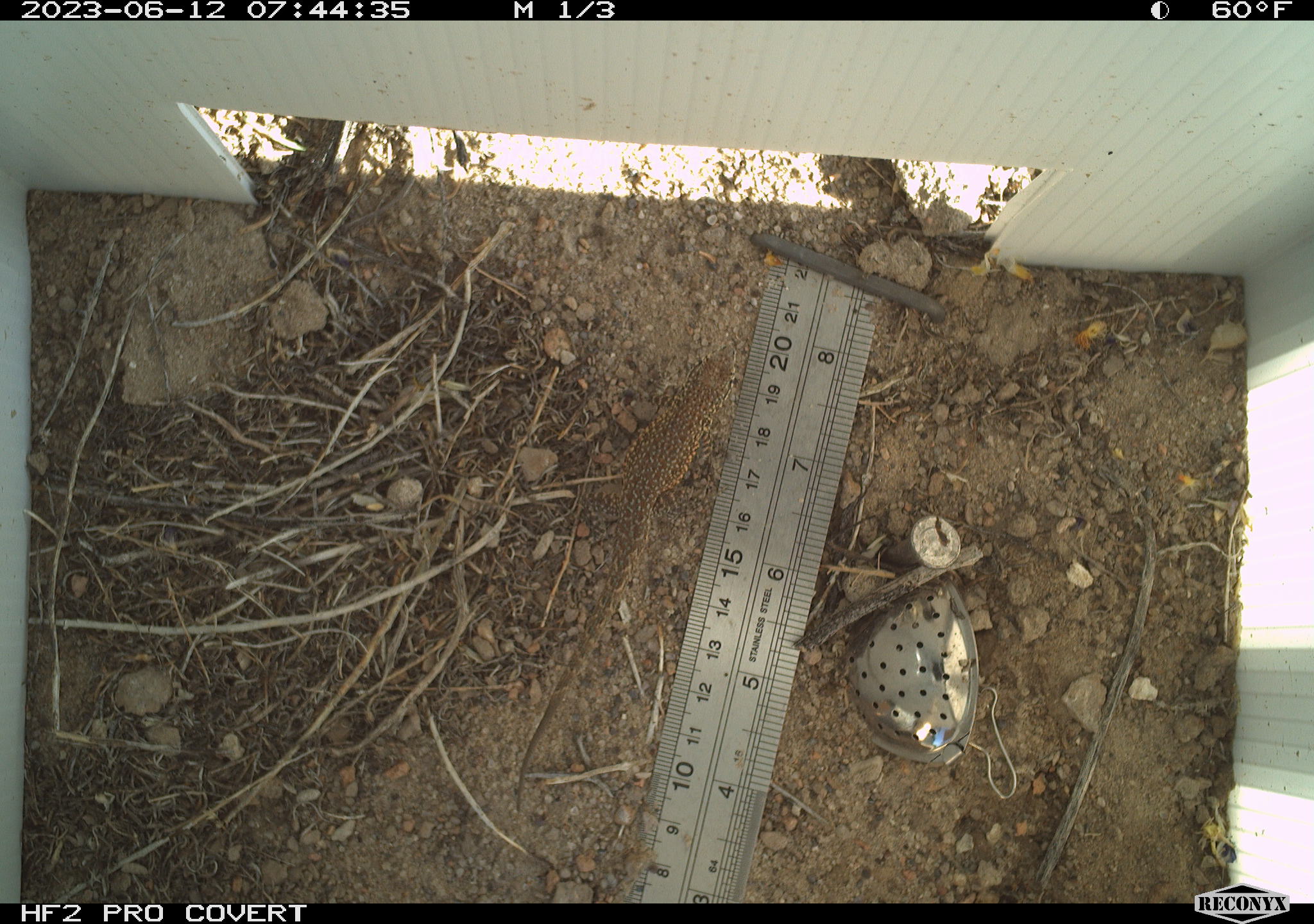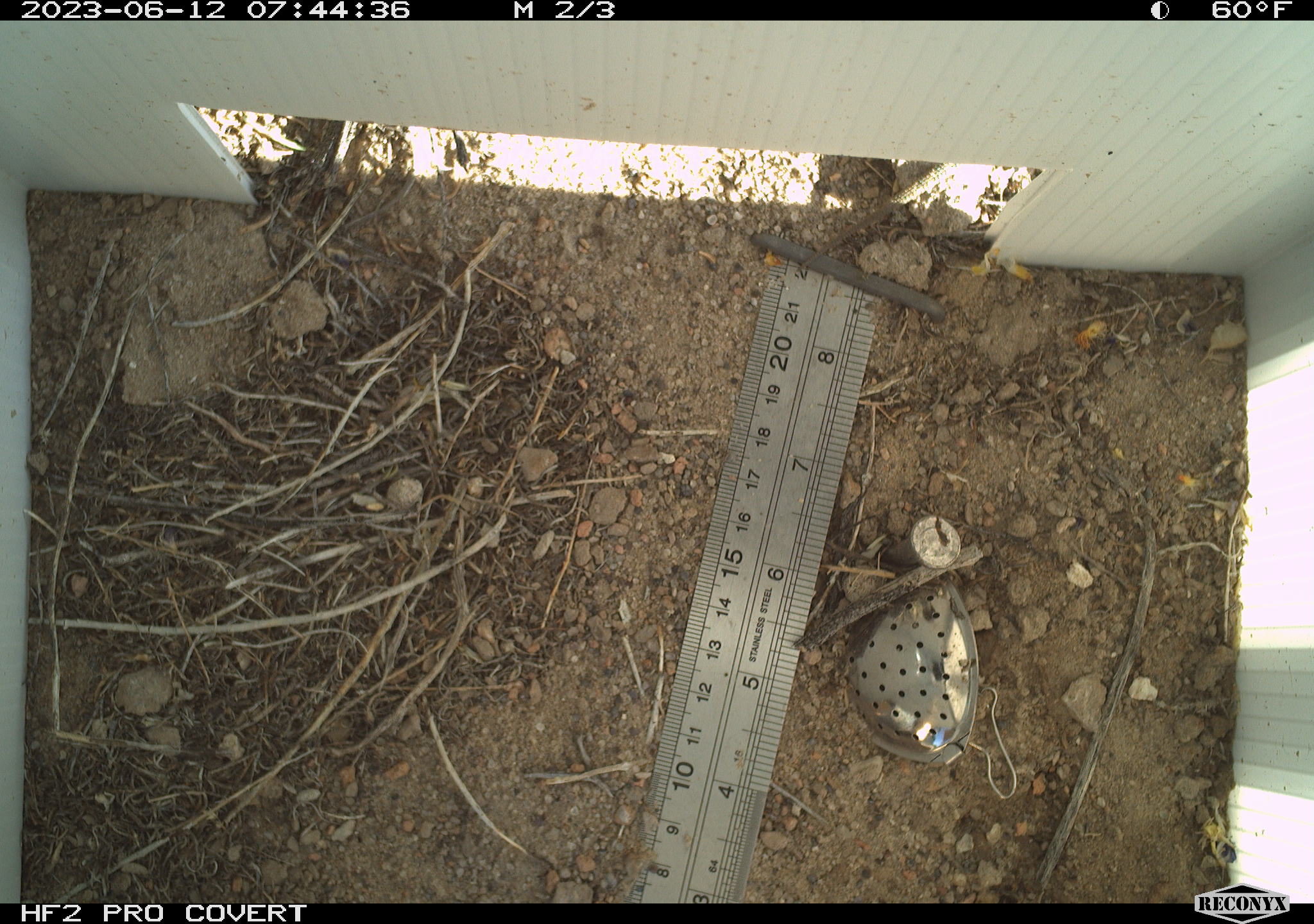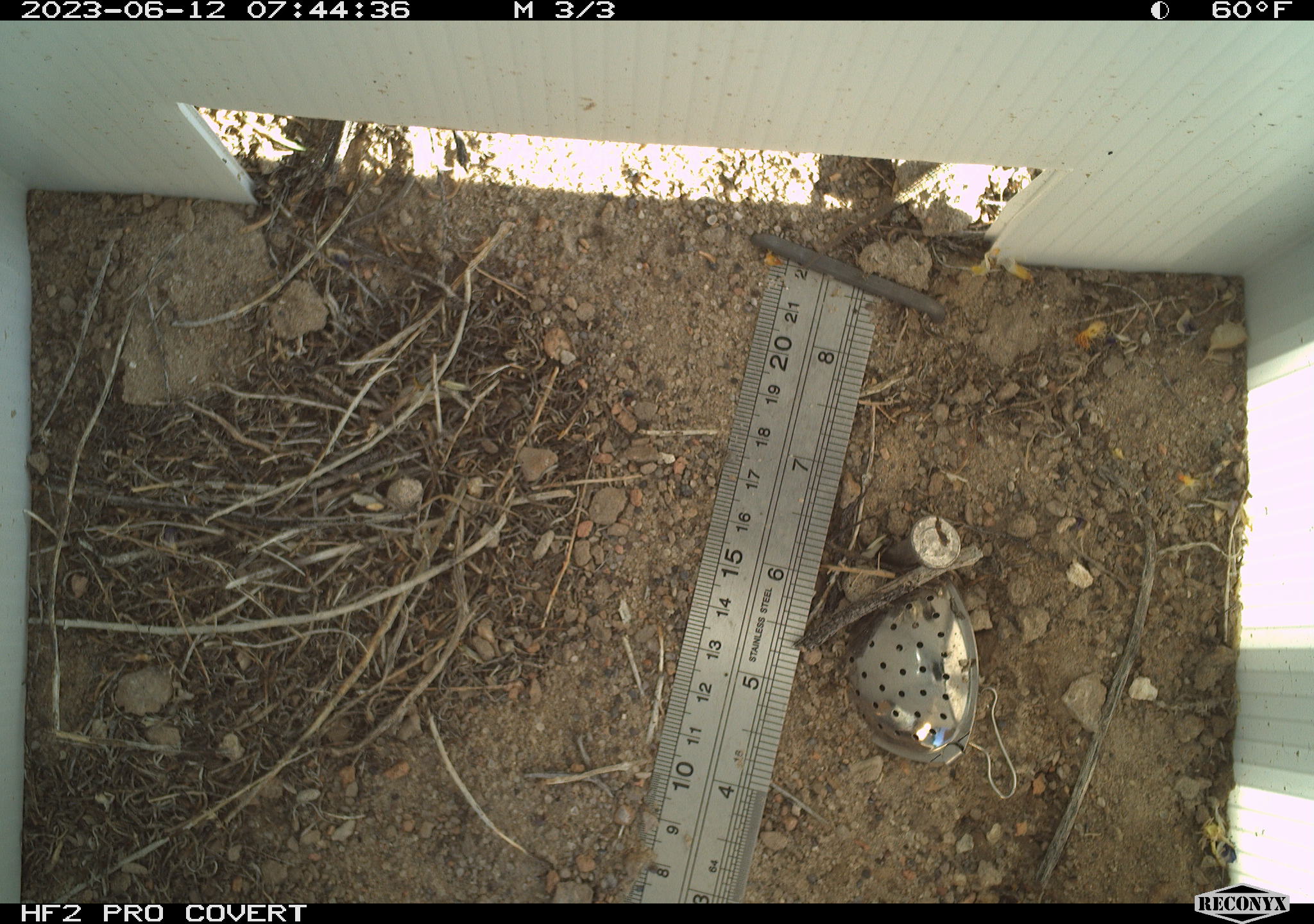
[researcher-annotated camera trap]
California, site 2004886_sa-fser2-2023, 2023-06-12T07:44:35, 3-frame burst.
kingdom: Animalia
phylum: Chordata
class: Reptilia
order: Squamata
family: Phrynosomatidae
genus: Uta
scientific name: Uta stansburiana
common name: common side-blotched lizard